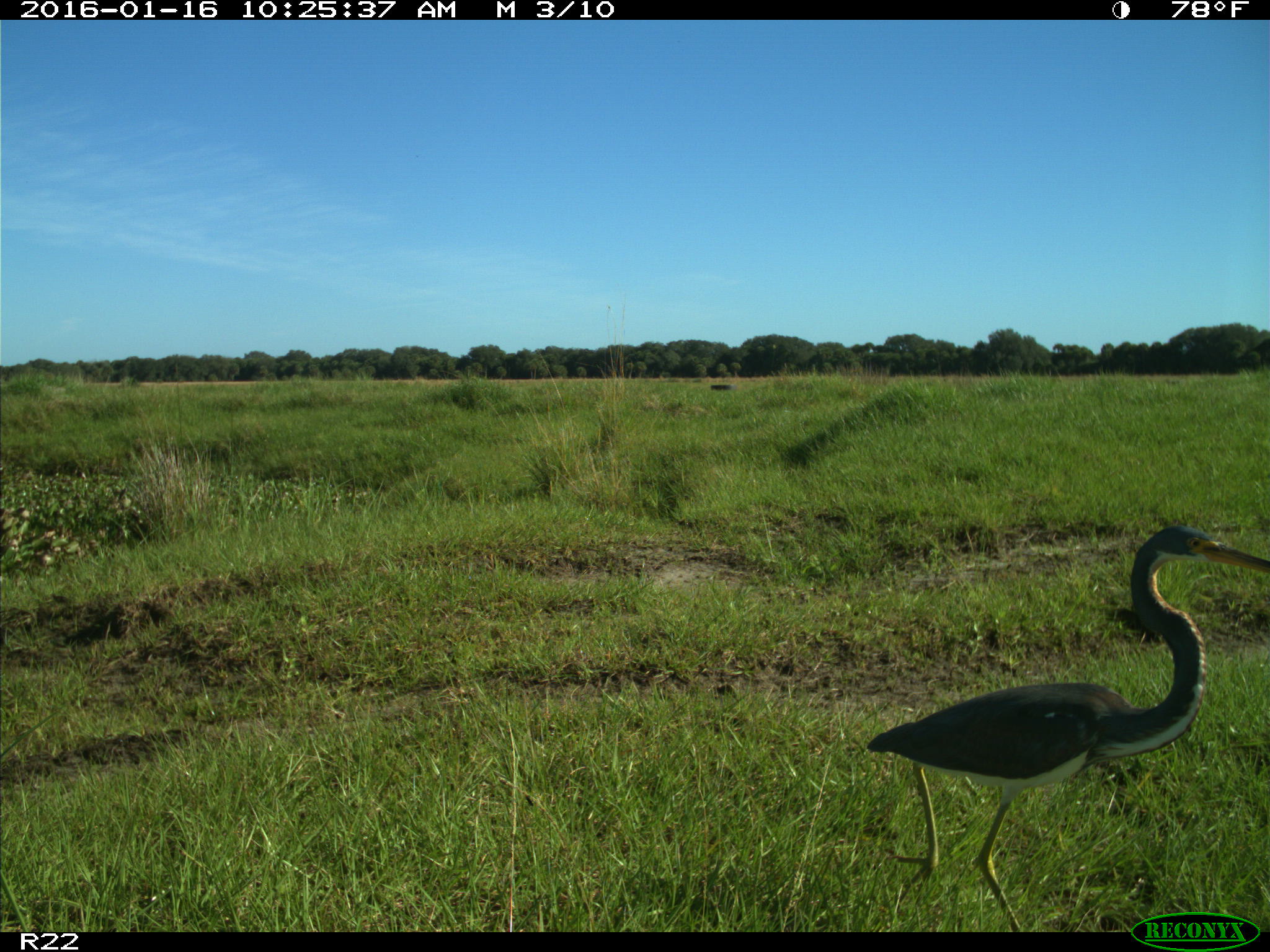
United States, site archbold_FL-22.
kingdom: Animalia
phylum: Chordata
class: Aves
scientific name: Aves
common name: birds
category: unidentified bird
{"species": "unidentified bird (birds) (Aves)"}